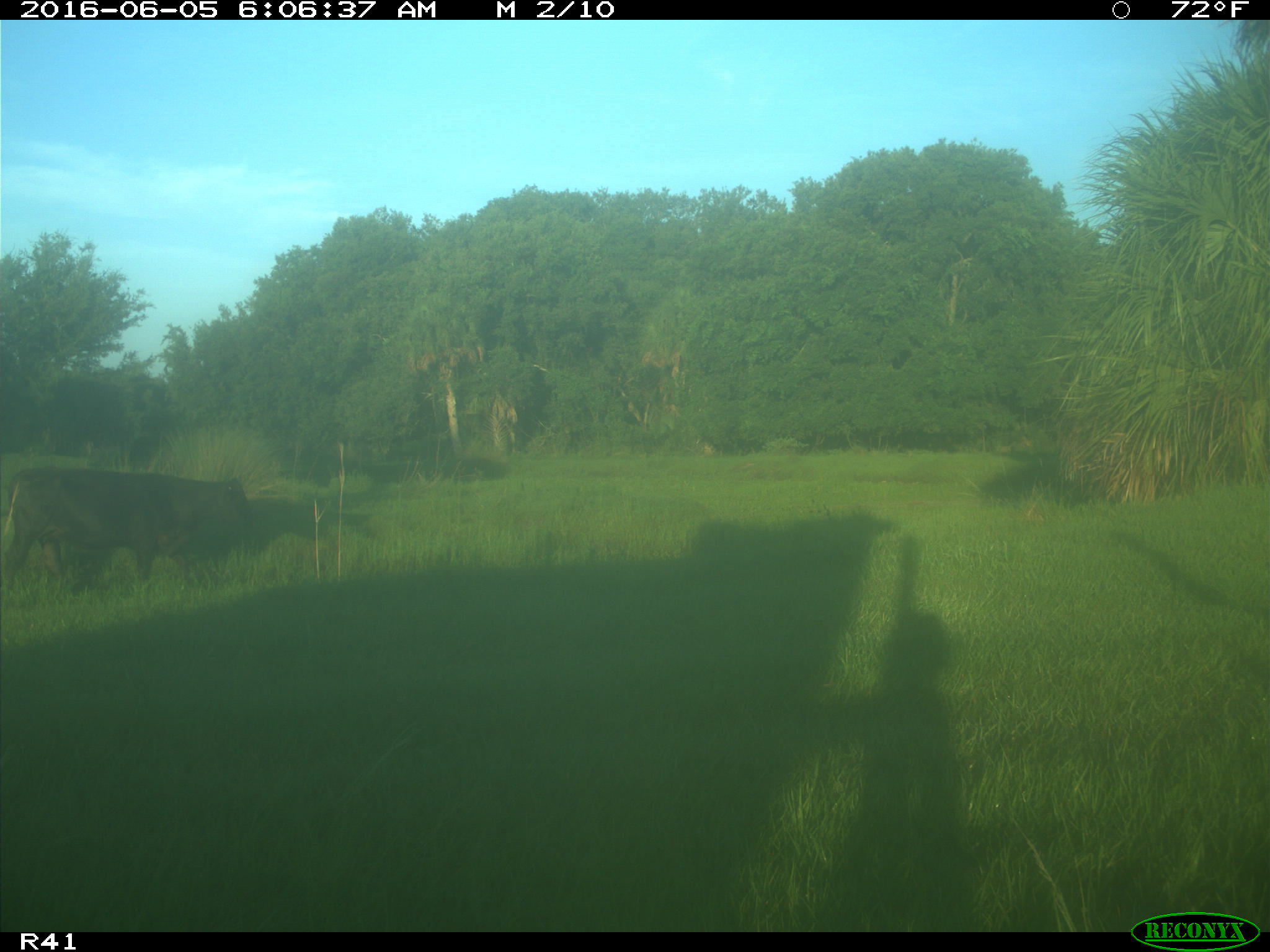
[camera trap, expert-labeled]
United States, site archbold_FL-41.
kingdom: Animalia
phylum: Chordata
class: Mammalia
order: Artiodactyla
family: Bovidae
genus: Bos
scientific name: Bos taurus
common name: domestic cow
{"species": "Bos taurus (domestic cow)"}